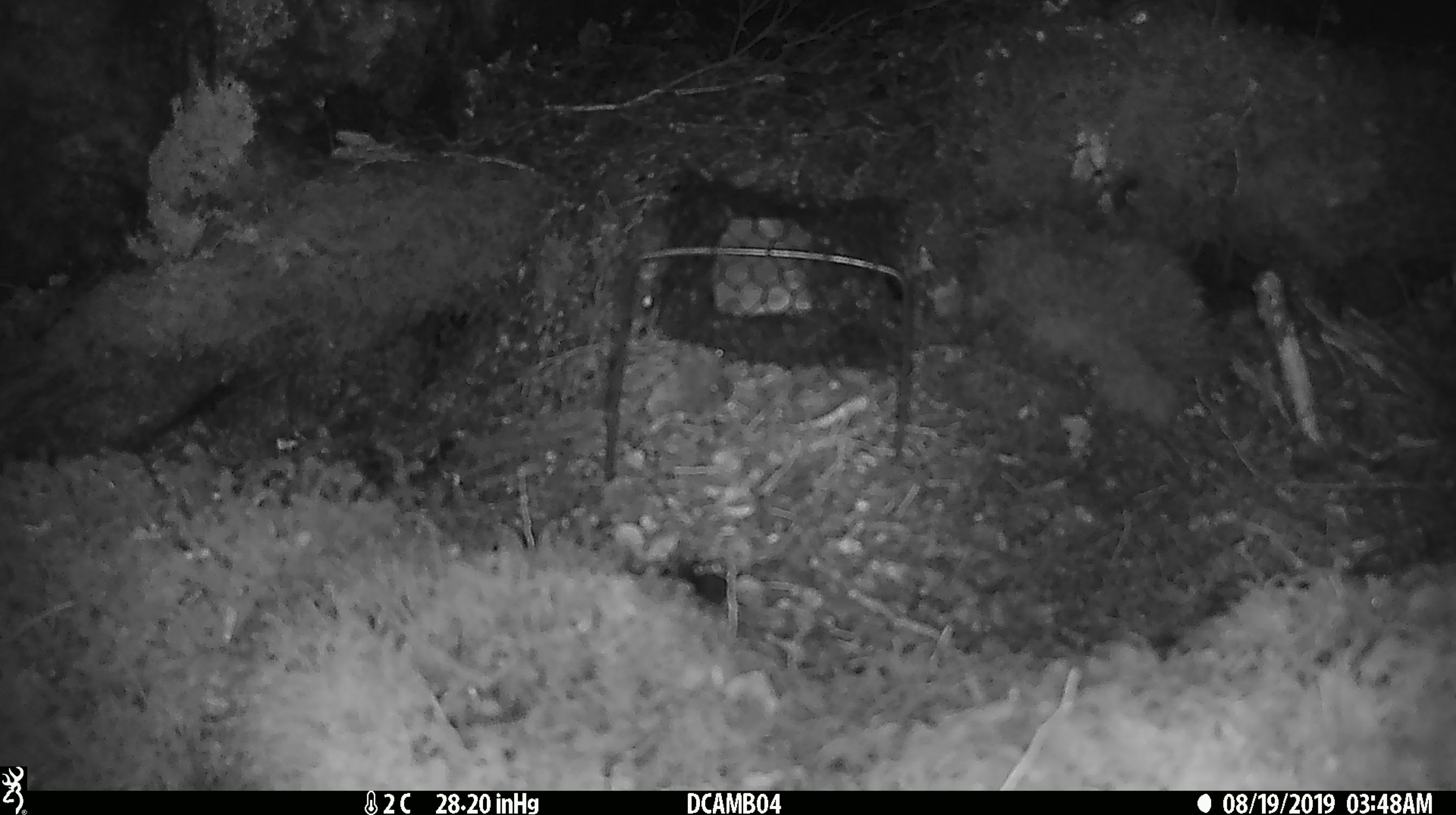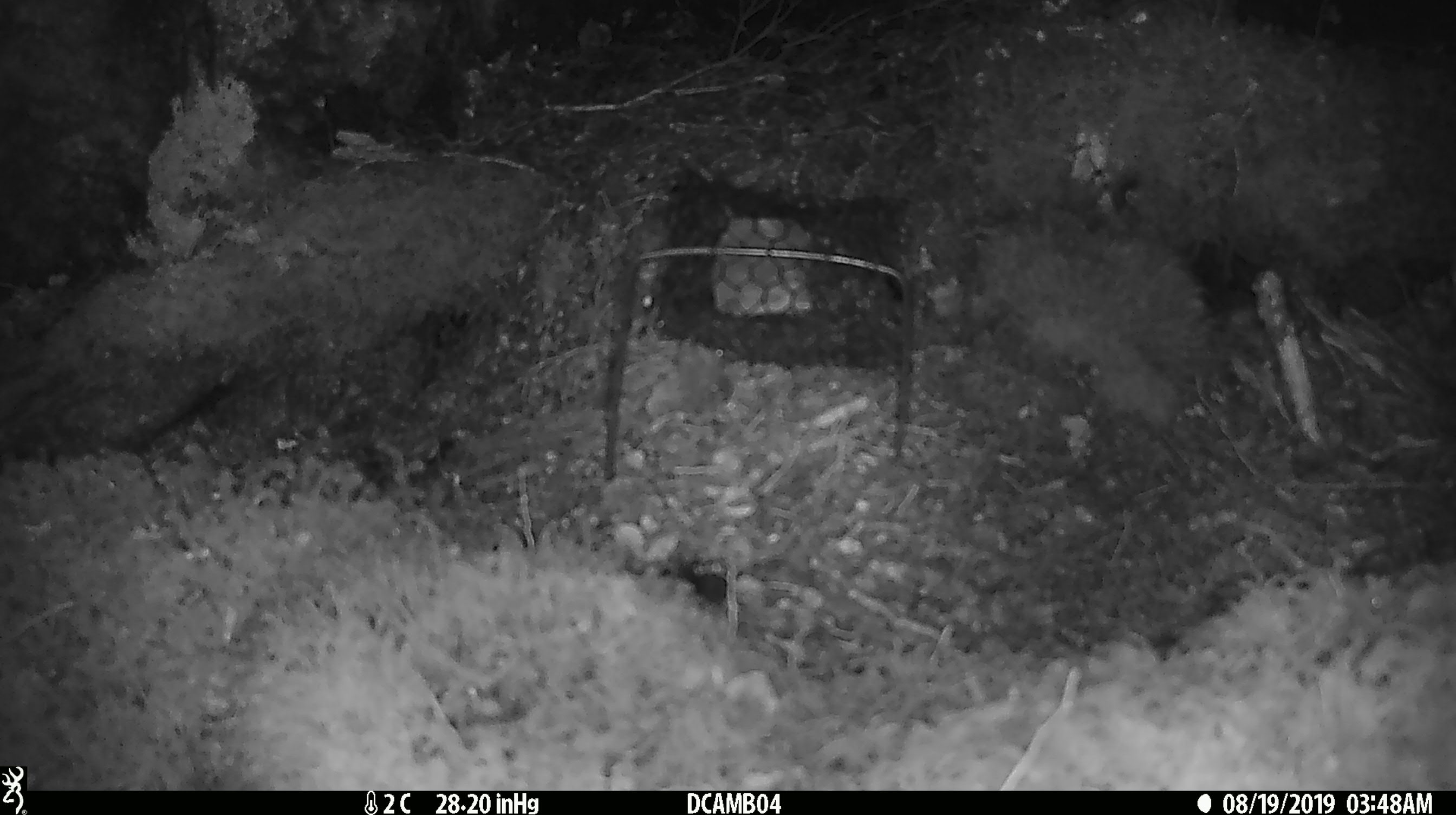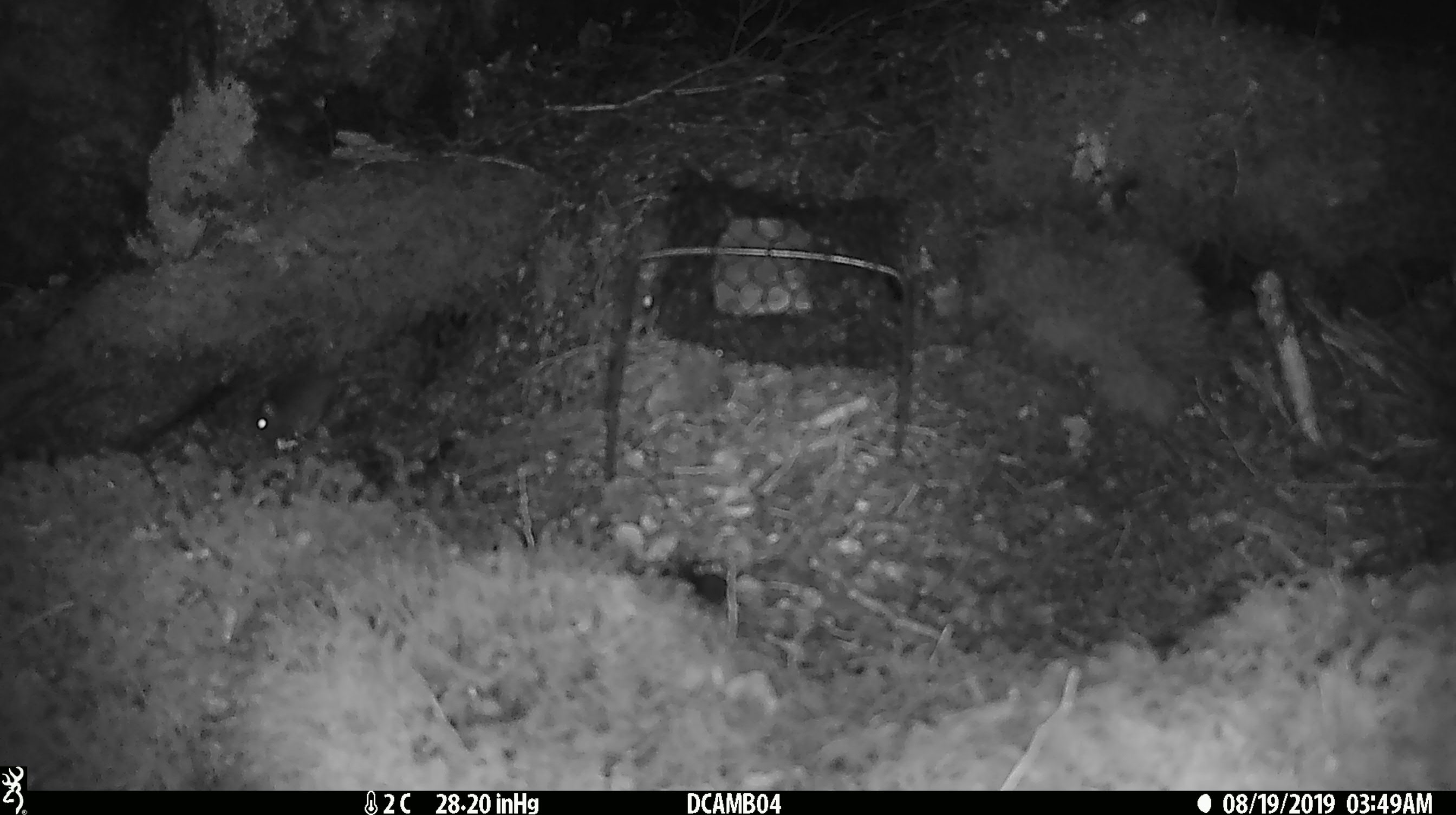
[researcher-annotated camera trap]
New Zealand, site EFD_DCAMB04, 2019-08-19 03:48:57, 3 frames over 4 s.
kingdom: Animalia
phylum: Chordata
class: Mammalia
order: Rodentia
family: Muridae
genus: Mus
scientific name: Mus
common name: mouse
Mouse (Mus).